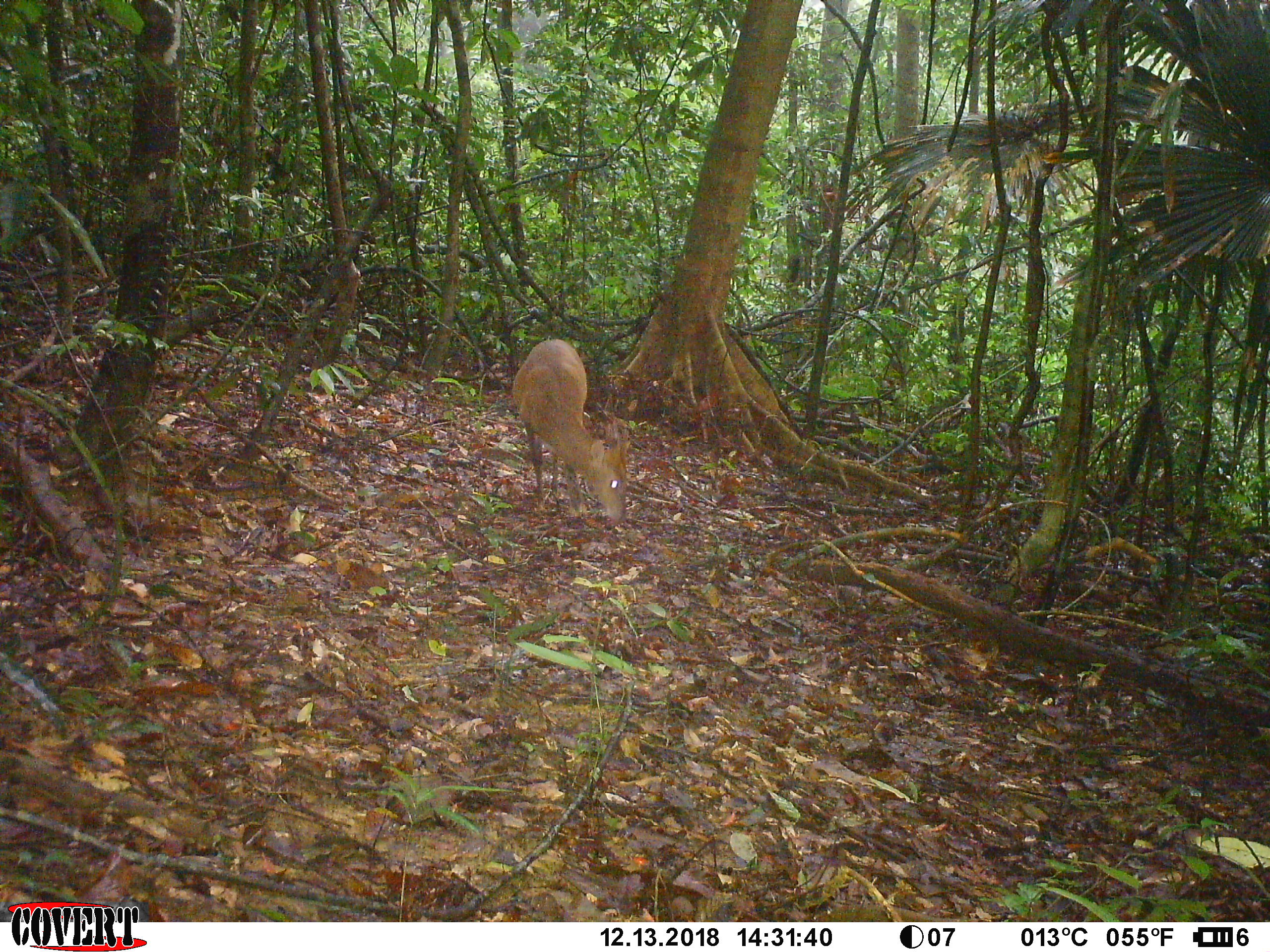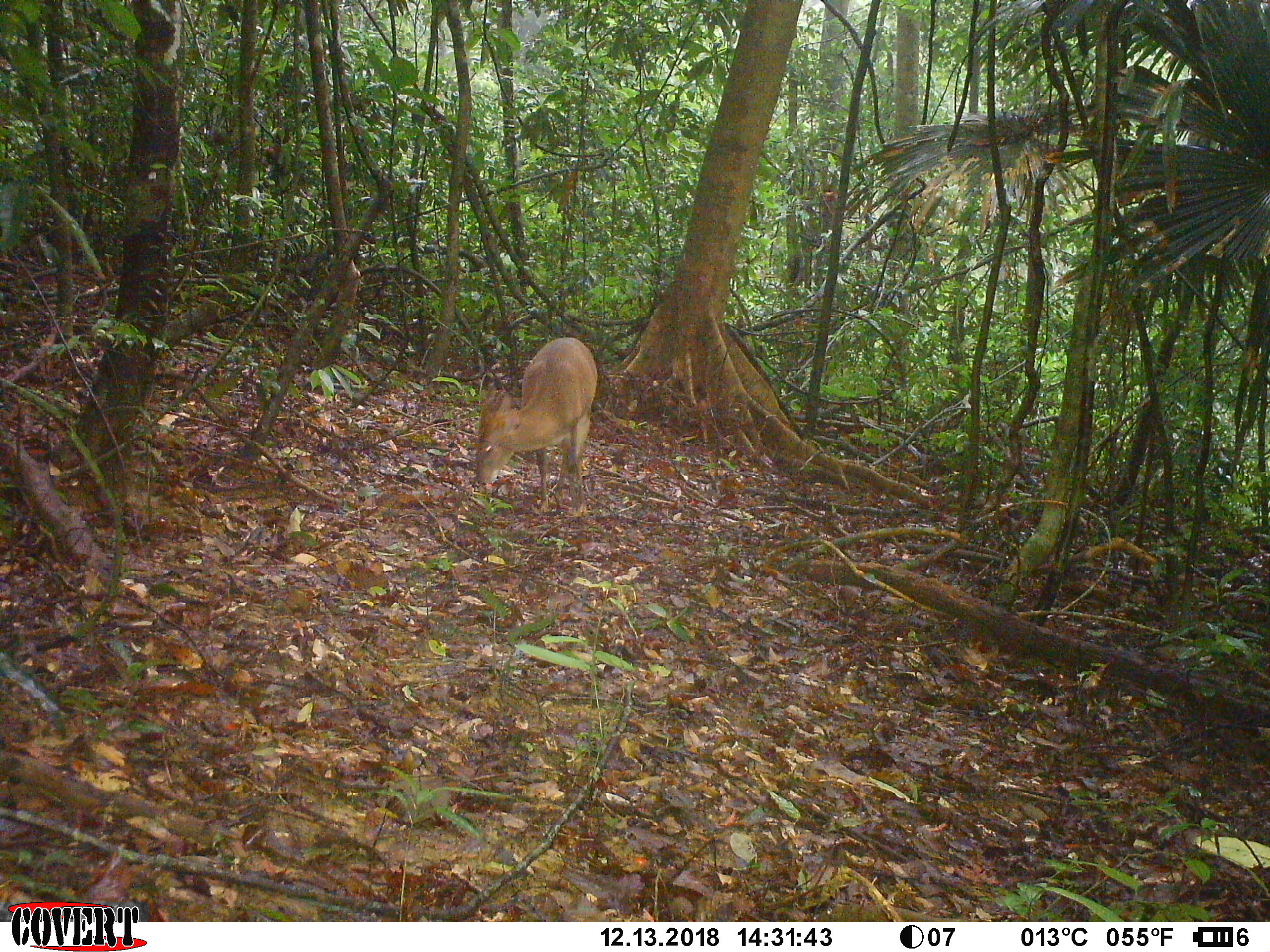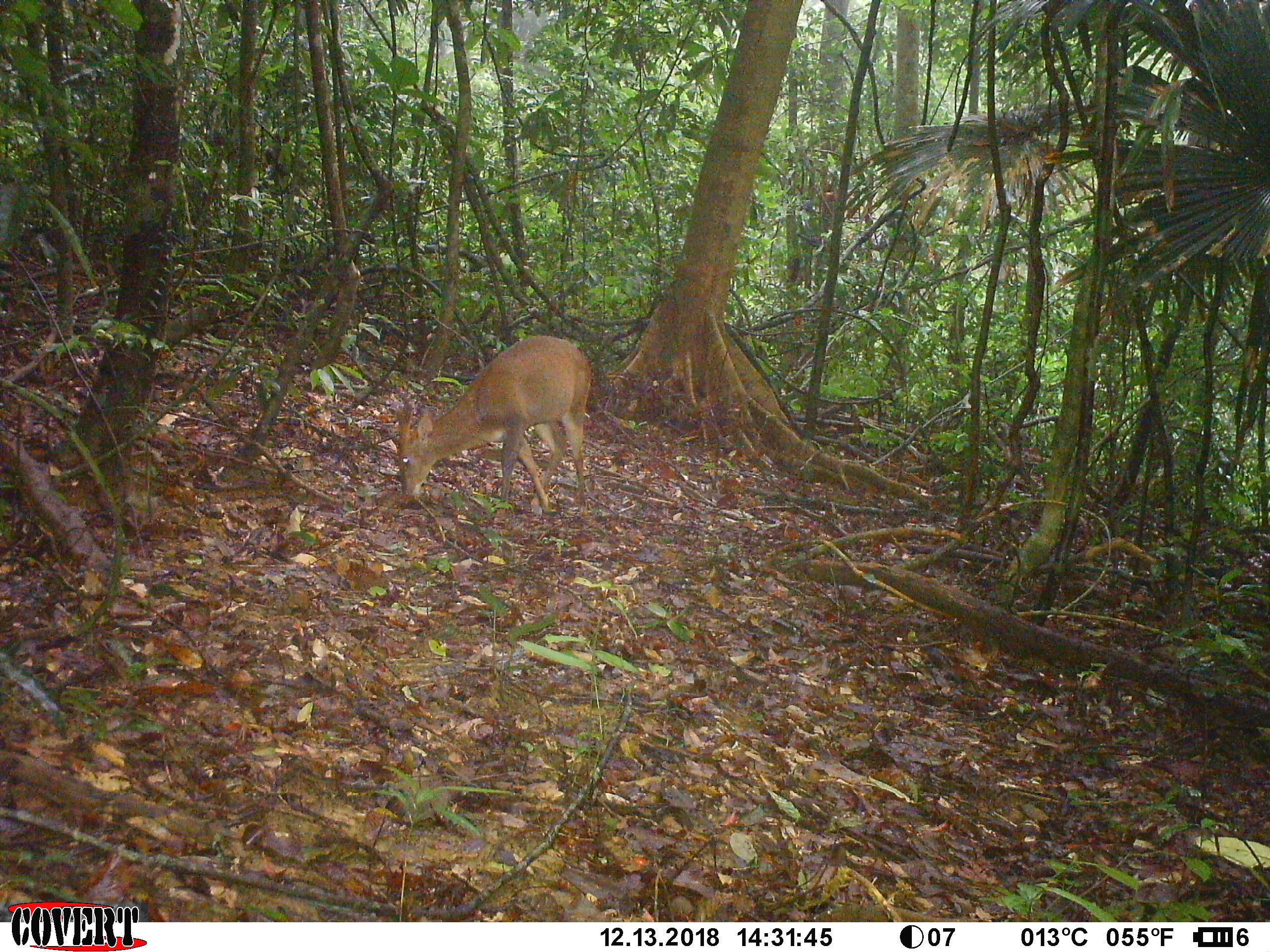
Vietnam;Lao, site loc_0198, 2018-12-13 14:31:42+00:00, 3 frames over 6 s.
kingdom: Animalia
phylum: Chordata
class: Mammalia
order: Artiodactyla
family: Cervidae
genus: Muntiacus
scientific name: Muntiacus vuquangensis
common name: large-antlered muntjac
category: large antlered muntjac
Large antlered muntjac (large-antlered muntjac) (Muntiacus vuquangensis). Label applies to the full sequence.